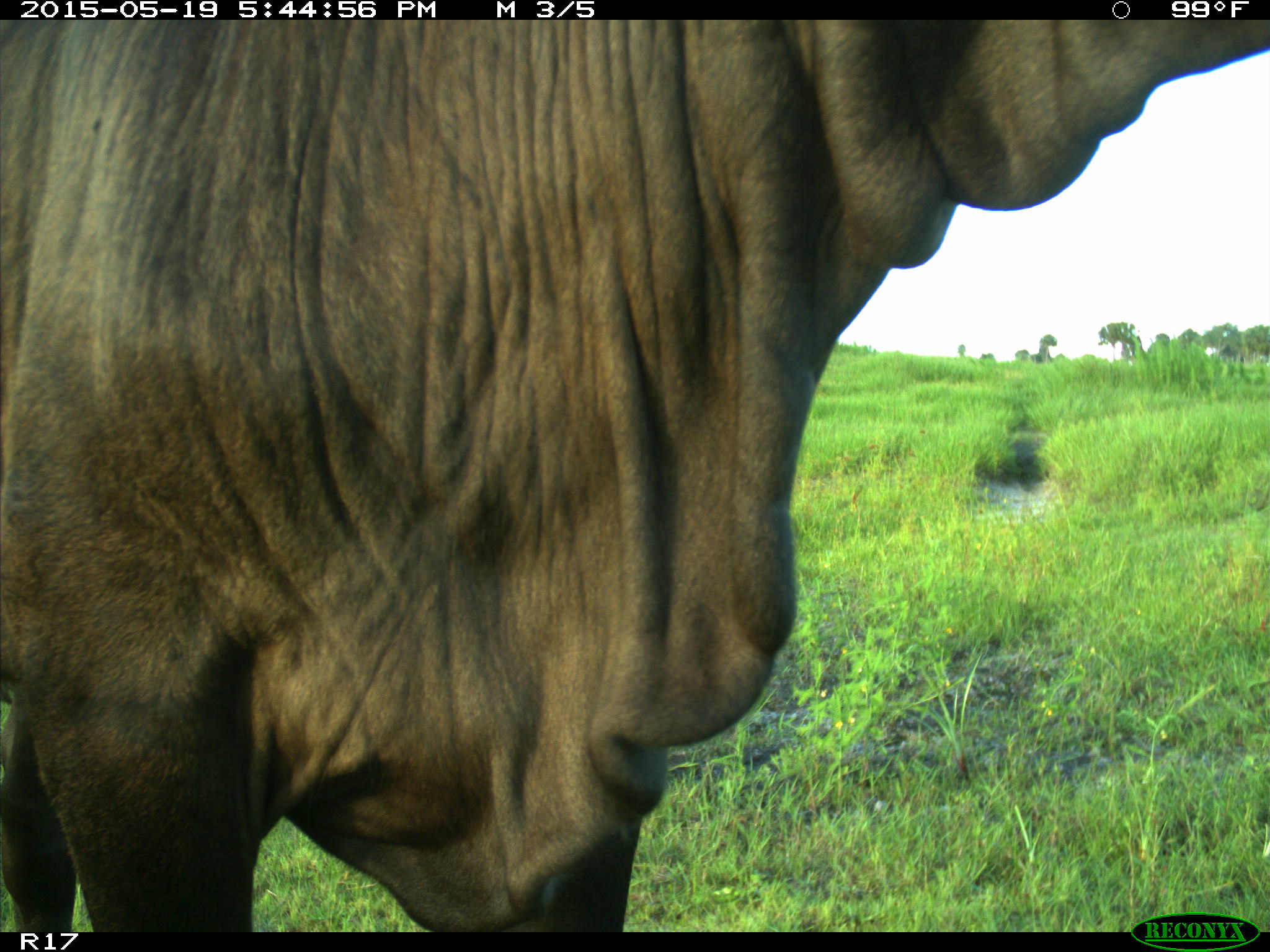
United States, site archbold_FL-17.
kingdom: Animalia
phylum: Chordata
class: Mammalia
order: Artiodactyla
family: Bovidae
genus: Bos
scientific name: Bos taurus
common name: domestic cow